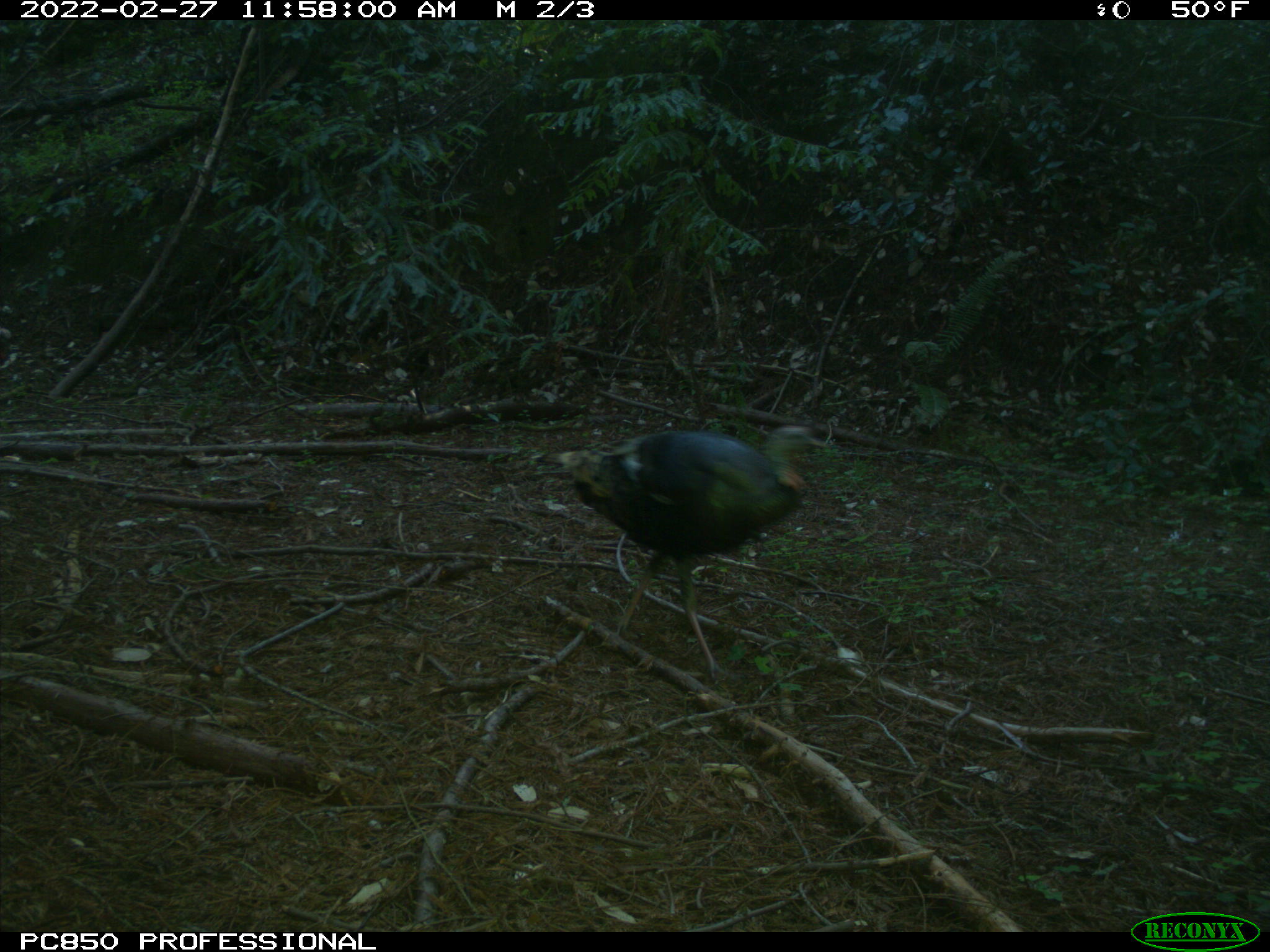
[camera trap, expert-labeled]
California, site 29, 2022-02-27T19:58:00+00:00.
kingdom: Animalia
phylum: Chordata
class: Aves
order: Galliformes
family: Phasianidae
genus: Meleagris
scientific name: Meleagris gallopavo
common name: turkey